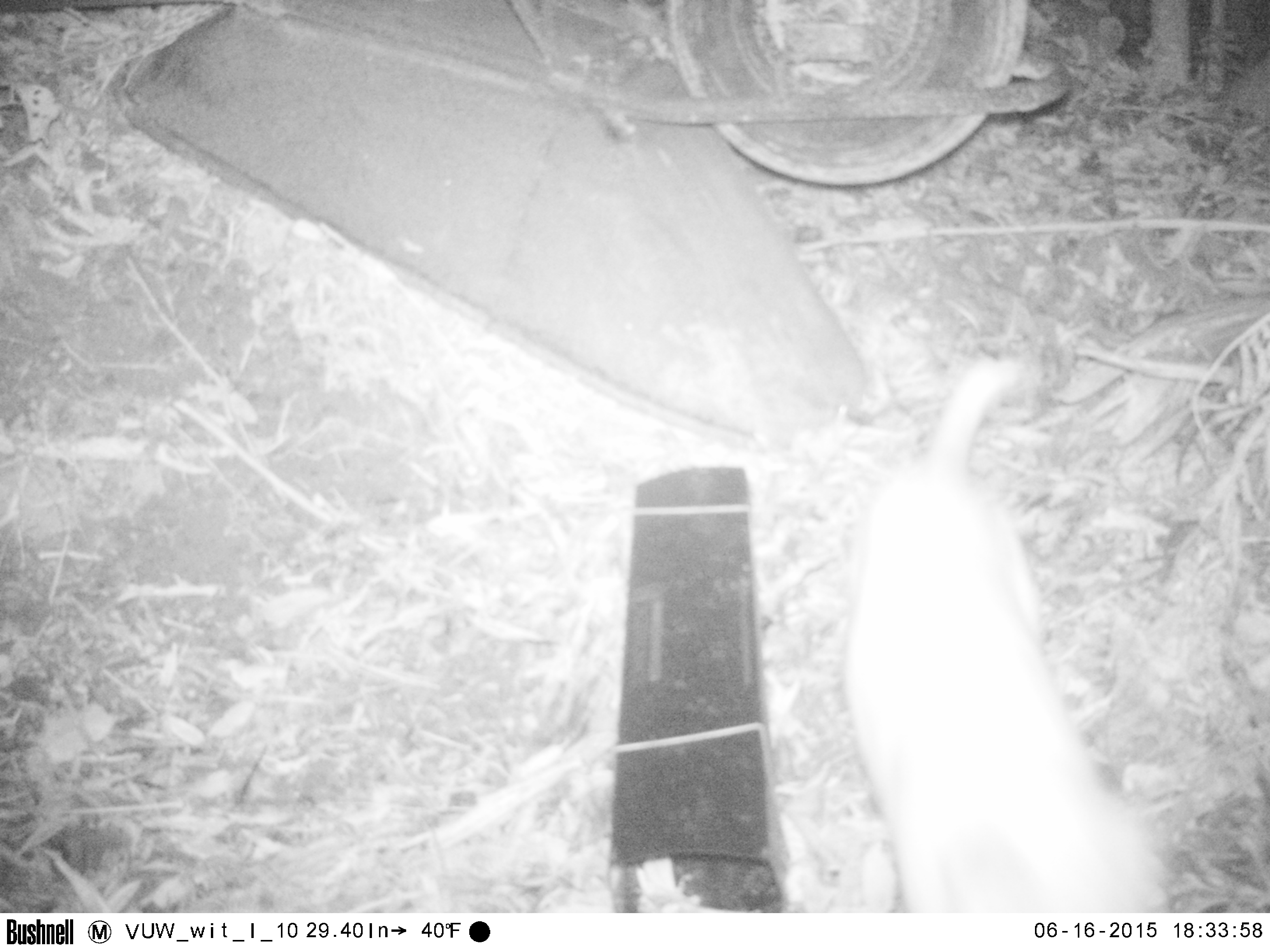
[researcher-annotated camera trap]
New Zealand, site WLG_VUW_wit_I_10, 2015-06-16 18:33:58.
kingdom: Animalia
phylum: Chordata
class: Mammalia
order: Carnivora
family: Felidae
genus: Felis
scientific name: Felis catus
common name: domestic cat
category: cat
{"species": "cat (domestic cat) (Felis catus)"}